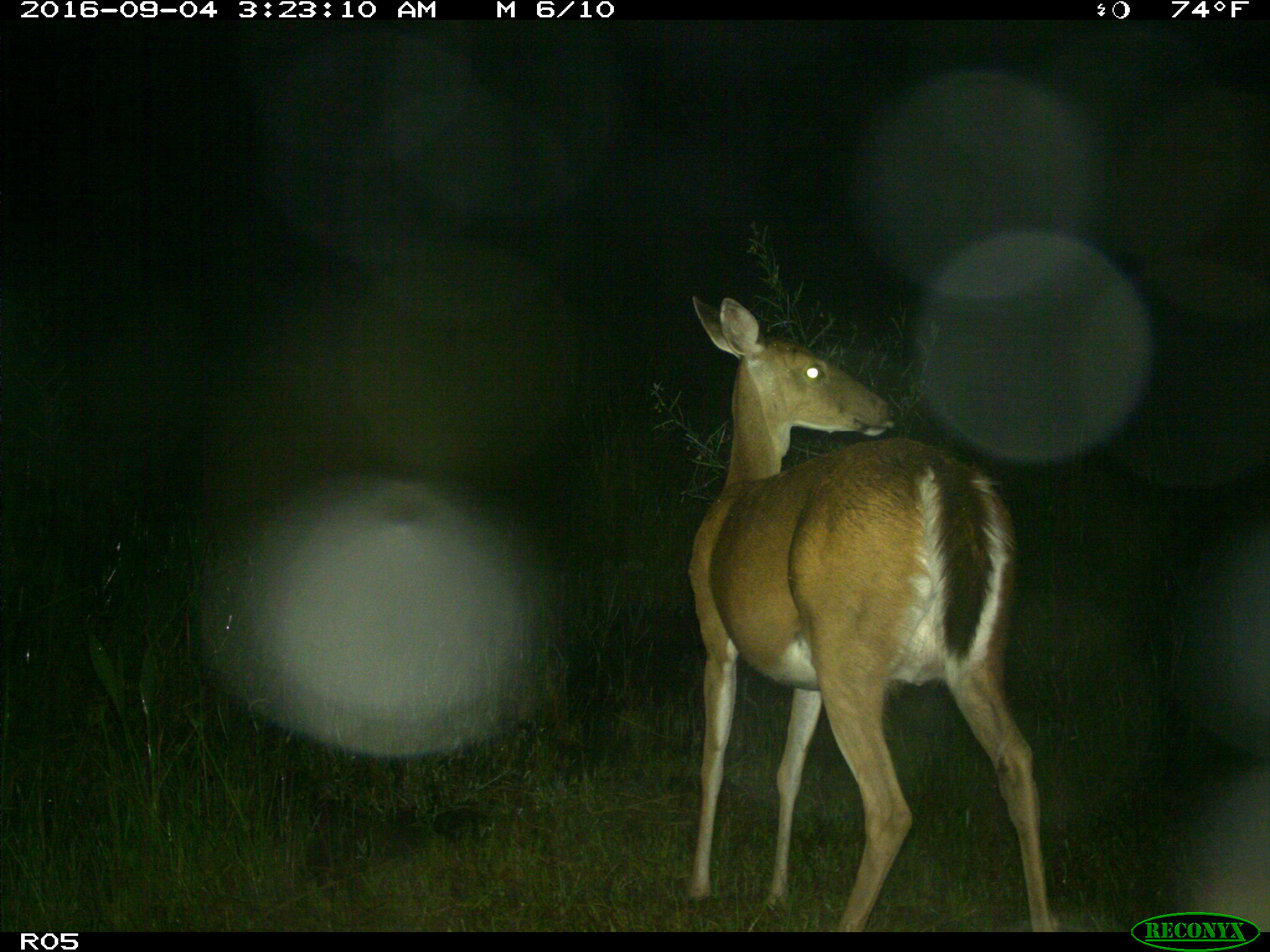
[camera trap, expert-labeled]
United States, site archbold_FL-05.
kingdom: Animalia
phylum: Chordata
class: Mammalia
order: Artiodactyla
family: Cervidae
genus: Odocoileus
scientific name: Odocoileus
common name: deer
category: unidentified deer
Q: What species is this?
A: Unidentified deer (deer) (Odocoileus).